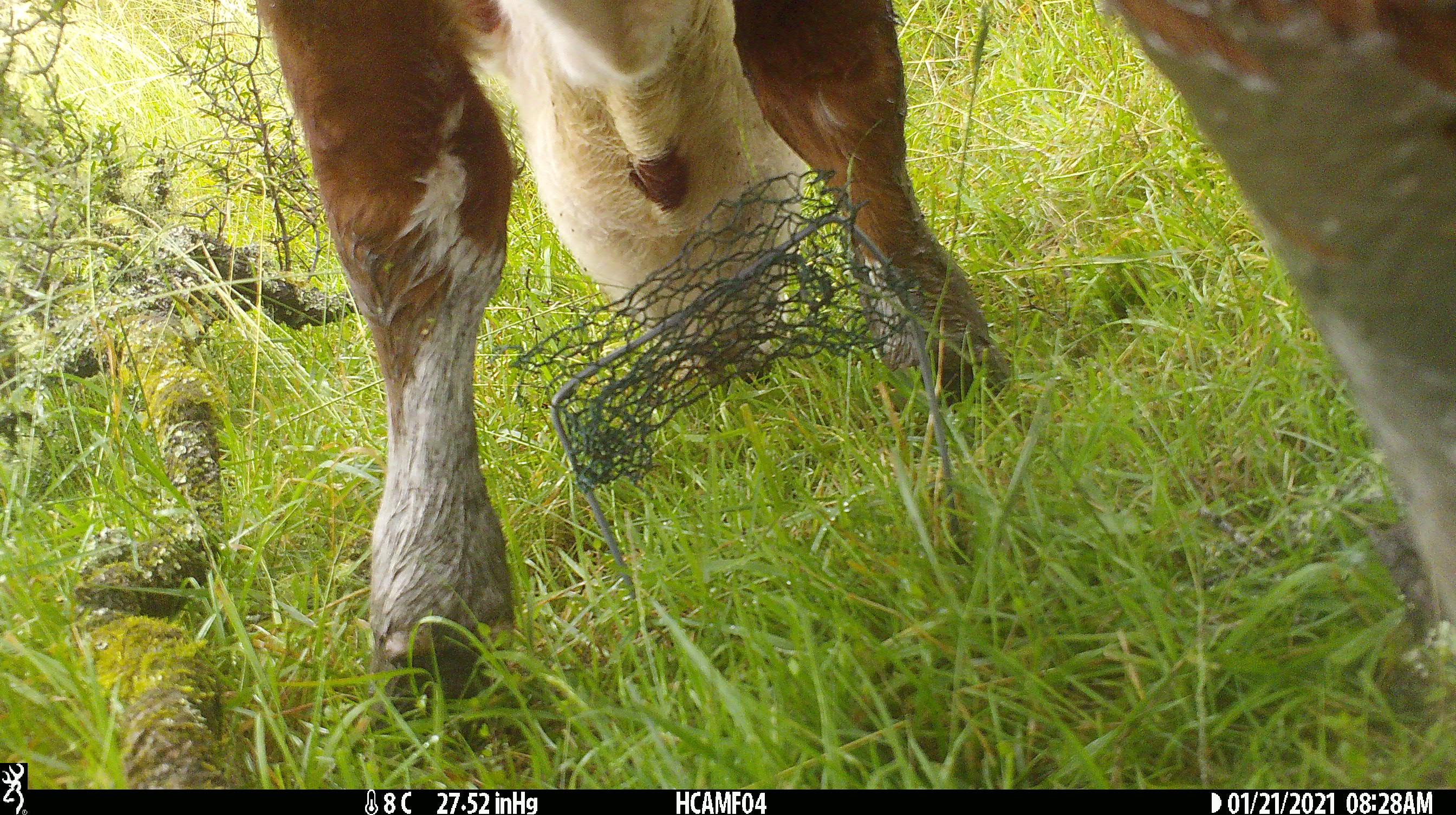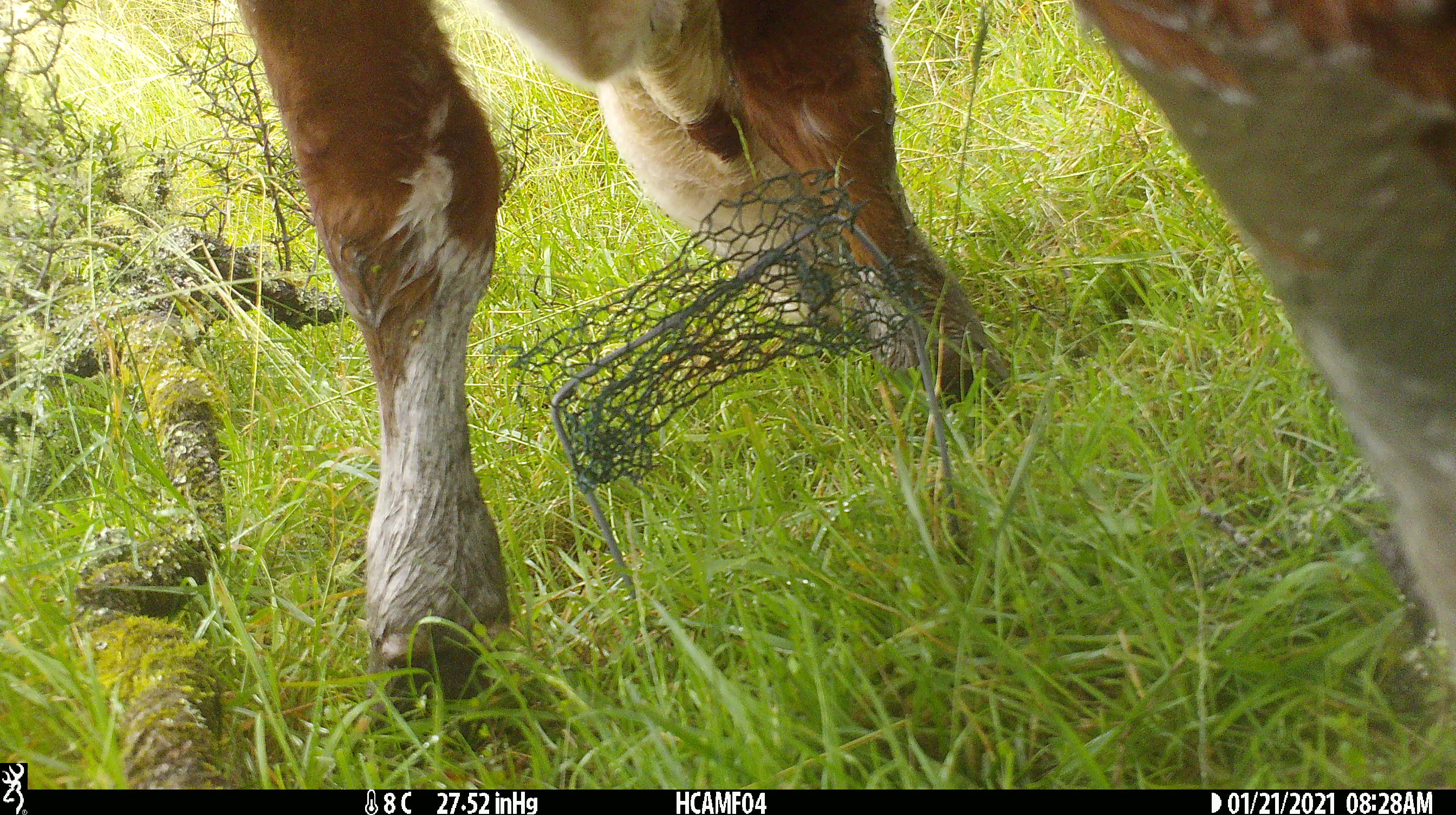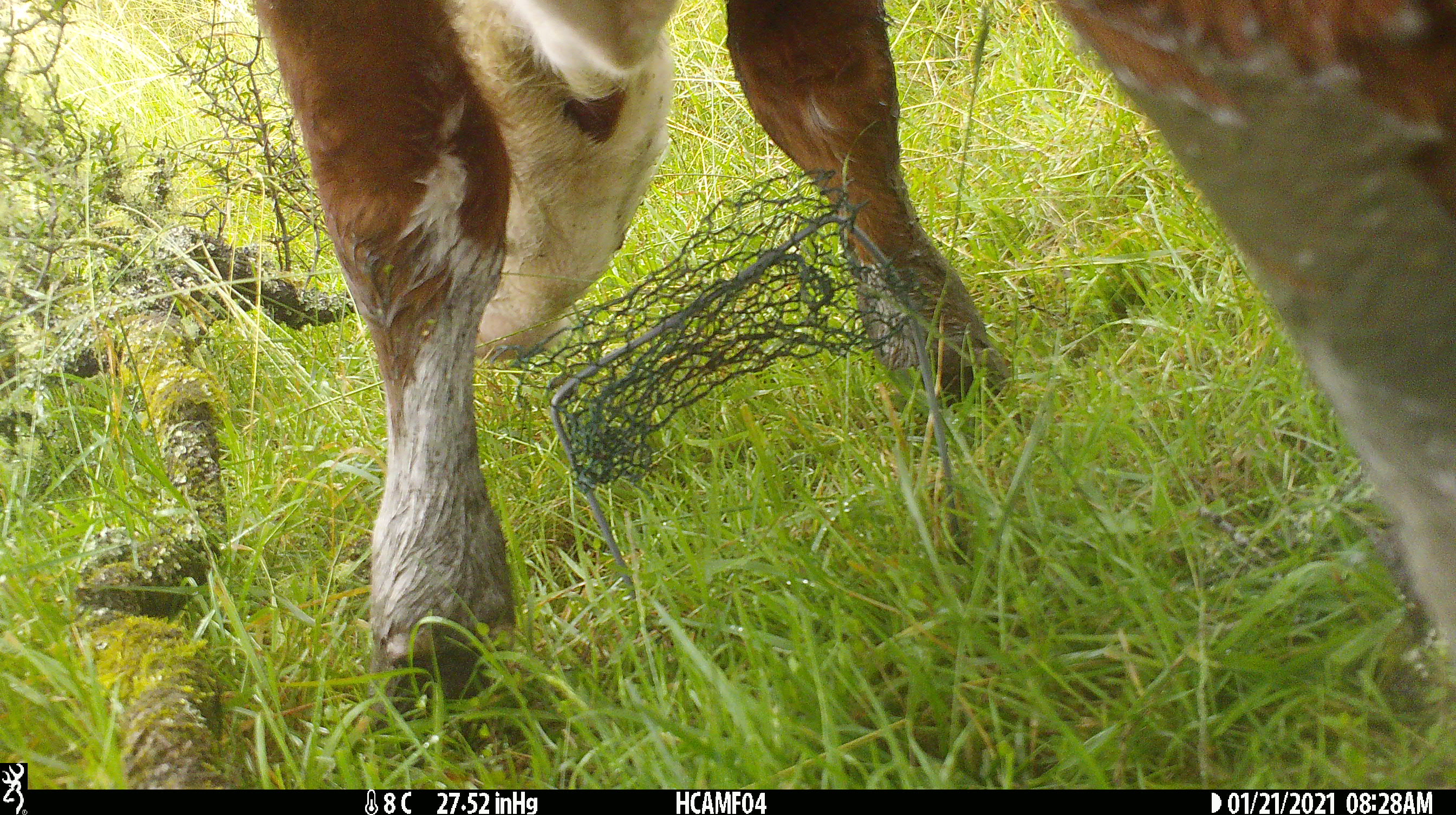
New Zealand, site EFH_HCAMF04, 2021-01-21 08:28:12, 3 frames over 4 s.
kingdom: Animalia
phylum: Chordata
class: Mammalia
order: Artiodactyla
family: Bovidae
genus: Bos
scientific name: Bos taurus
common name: domestic cow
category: cow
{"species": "cow (domestic cow) (Bos taurus)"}